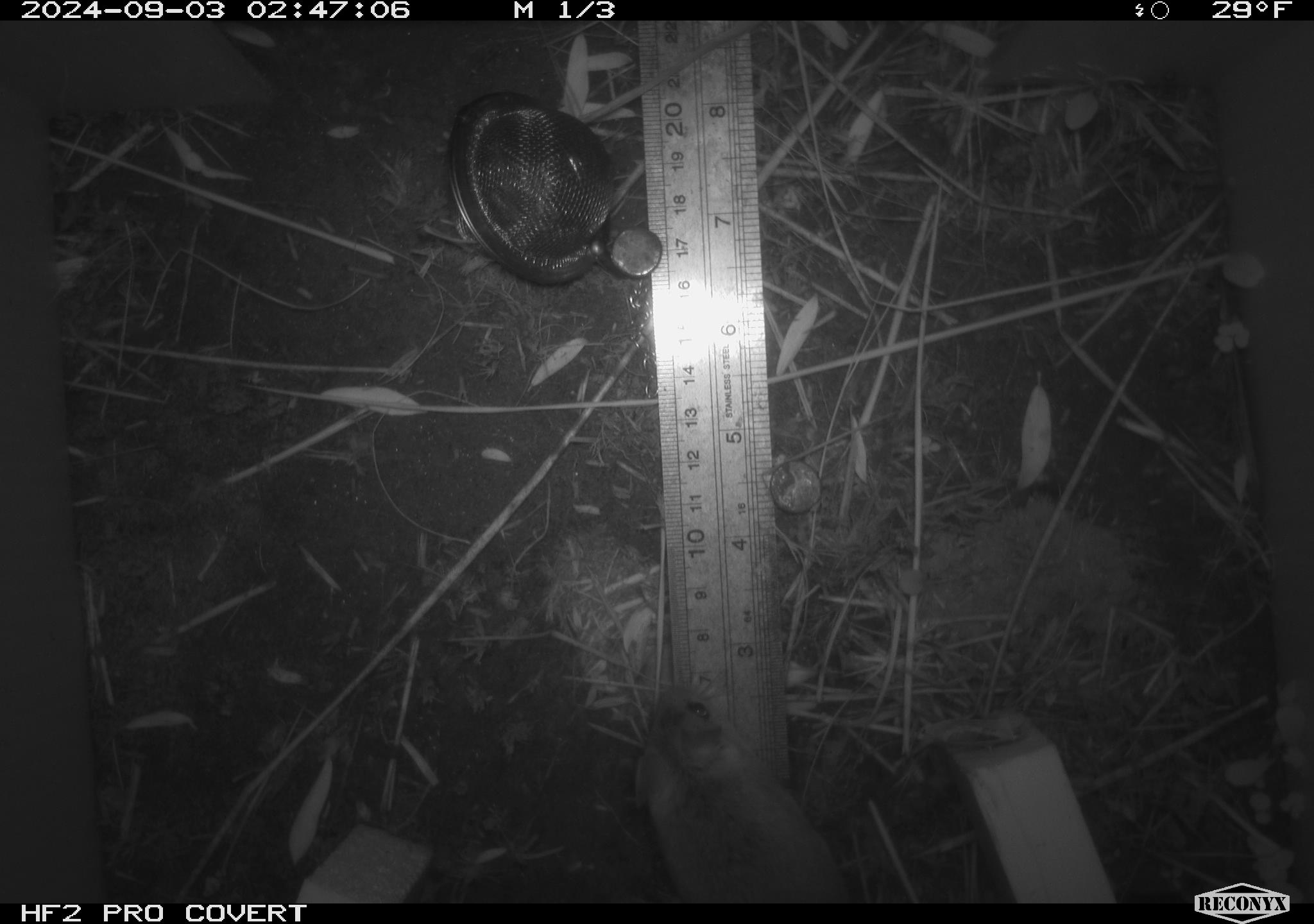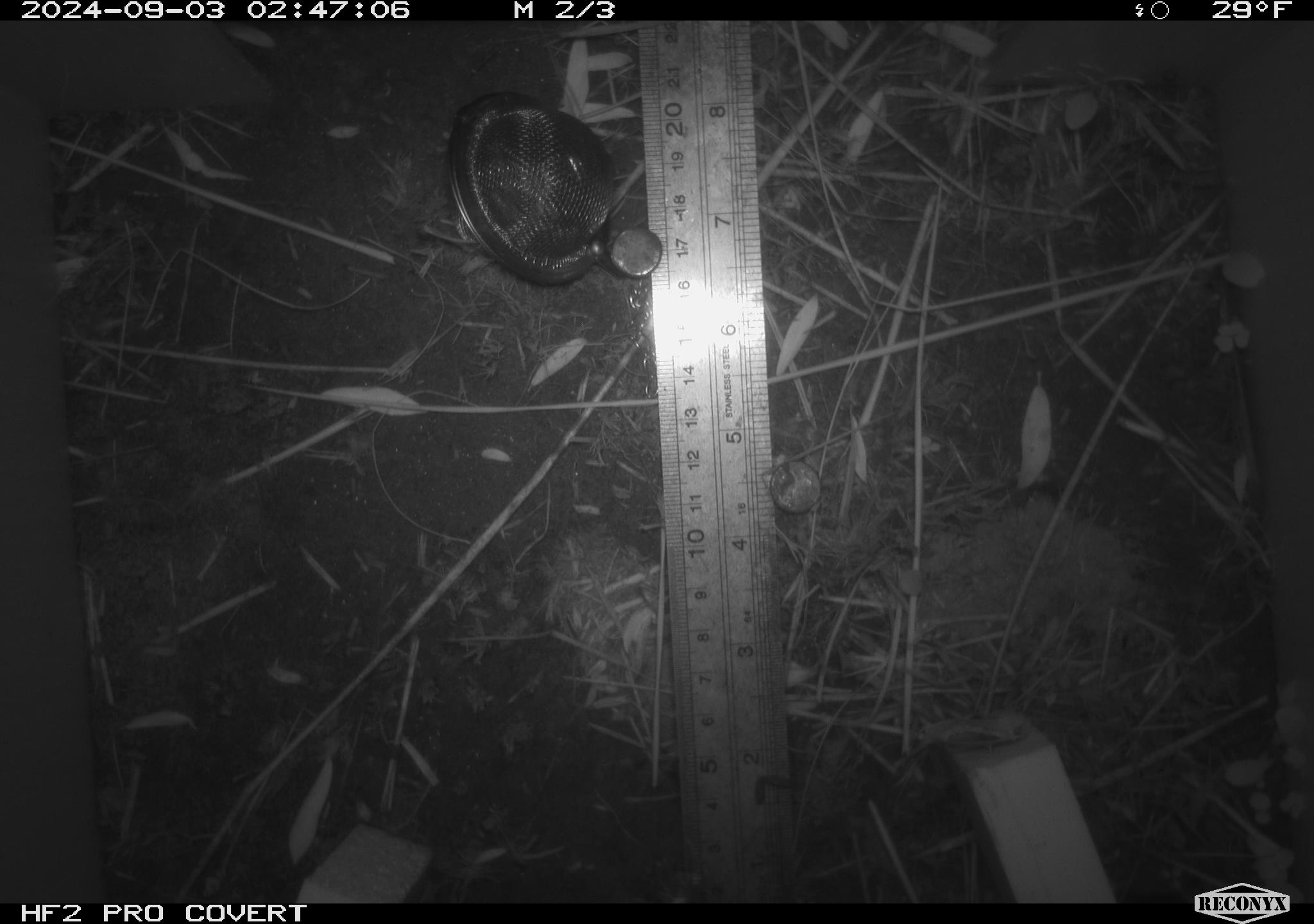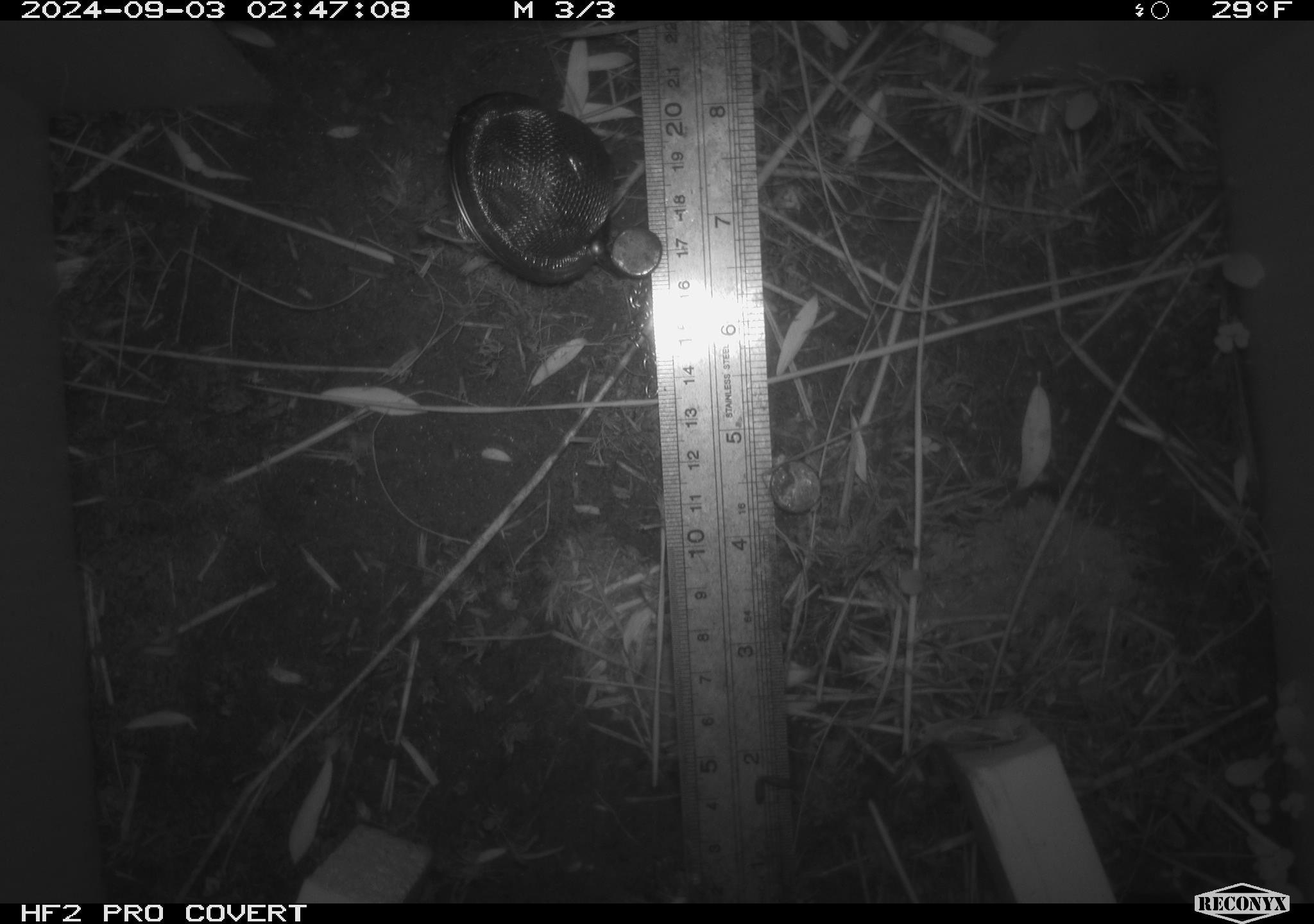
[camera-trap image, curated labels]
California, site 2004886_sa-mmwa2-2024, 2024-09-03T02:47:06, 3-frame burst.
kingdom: Animalia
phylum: Chordata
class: Mammalia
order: Rodentia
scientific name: Rodentia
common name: mouse species